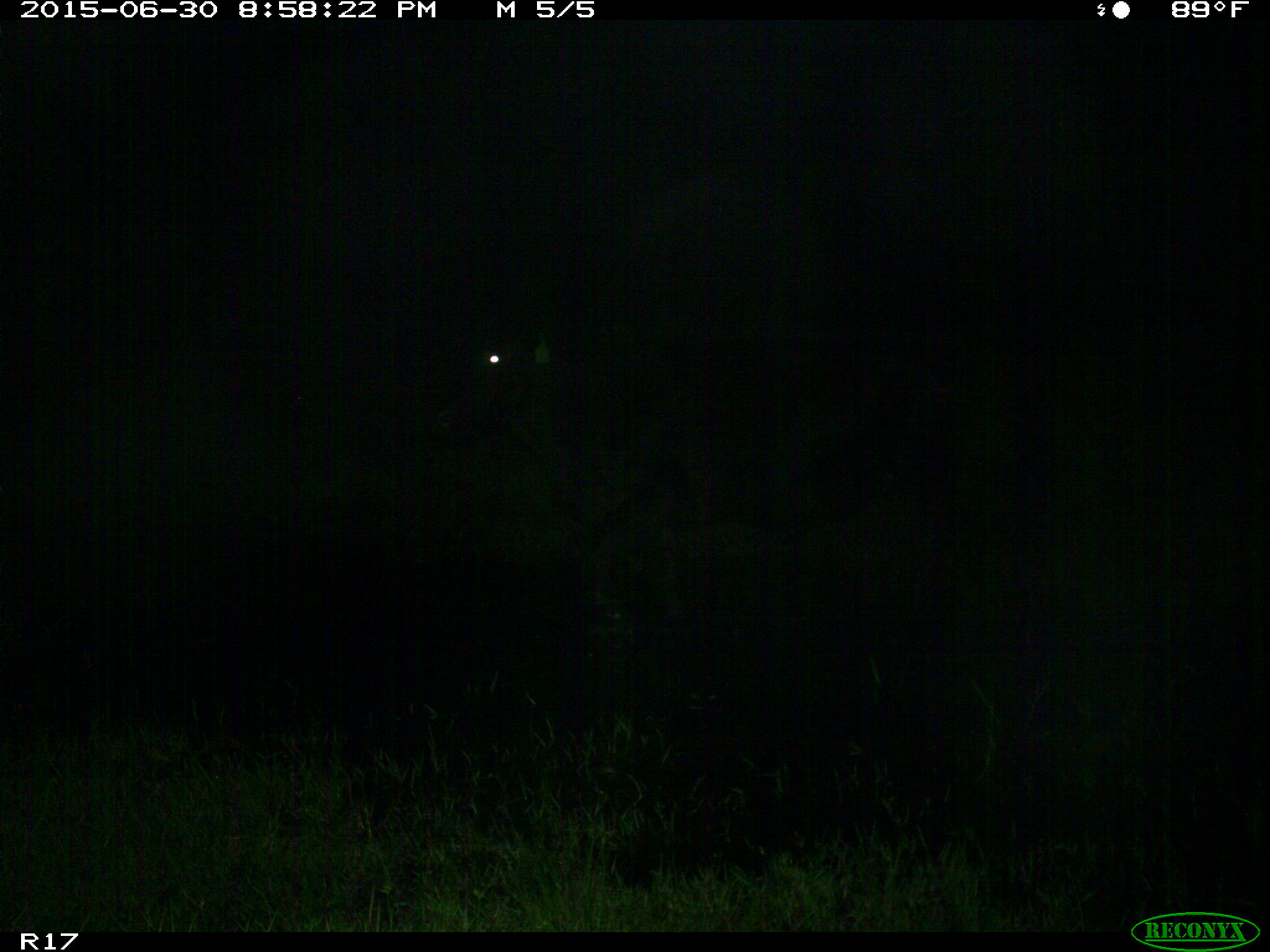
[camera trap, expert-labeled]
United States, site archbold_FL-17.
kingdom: Animalia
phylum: Chordata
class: Mammalia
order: Artiodactyla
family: Bovidae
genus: Bos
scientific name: Bos taurus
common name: domestic cow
Bos taurus (domestic cow).